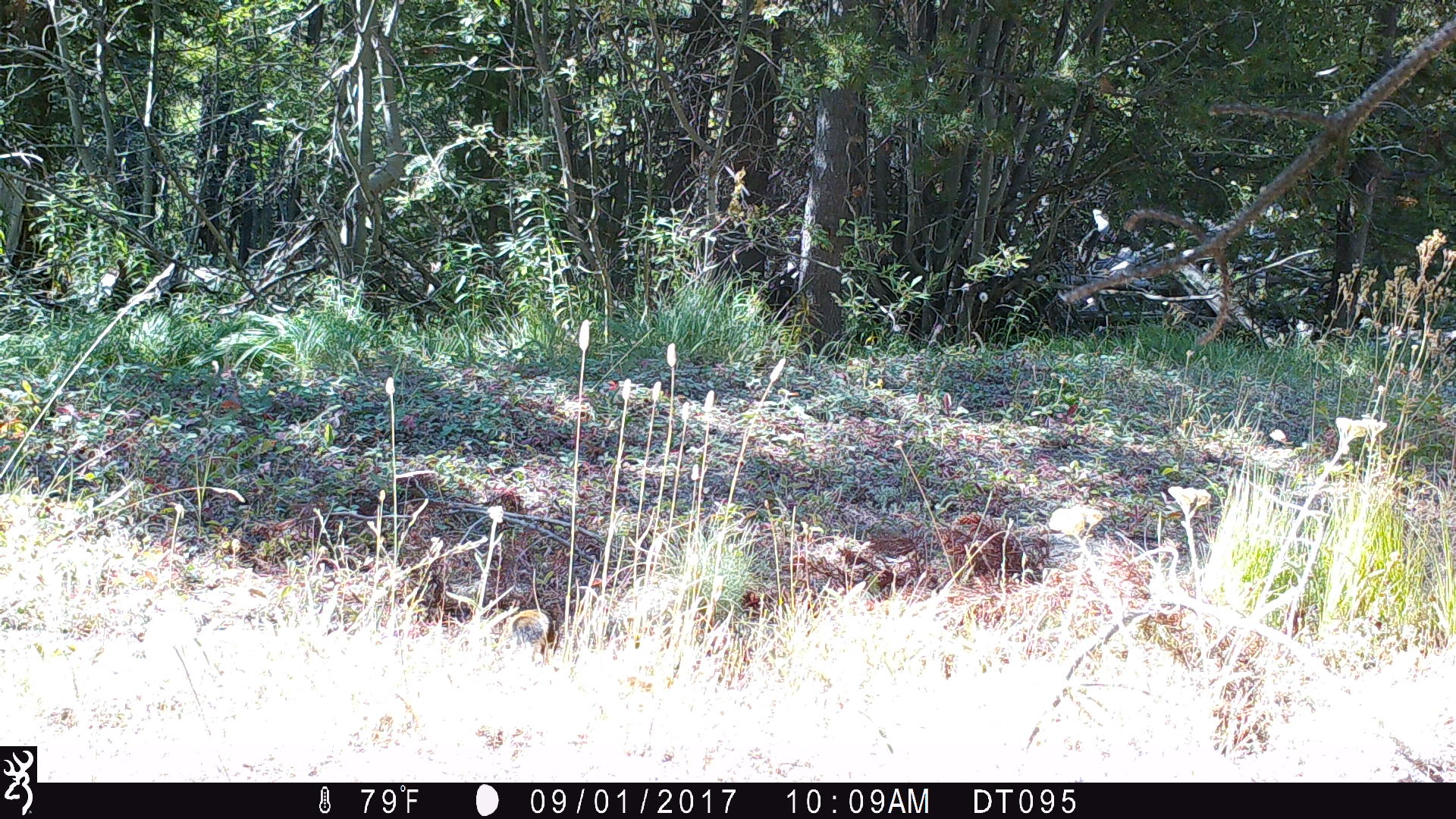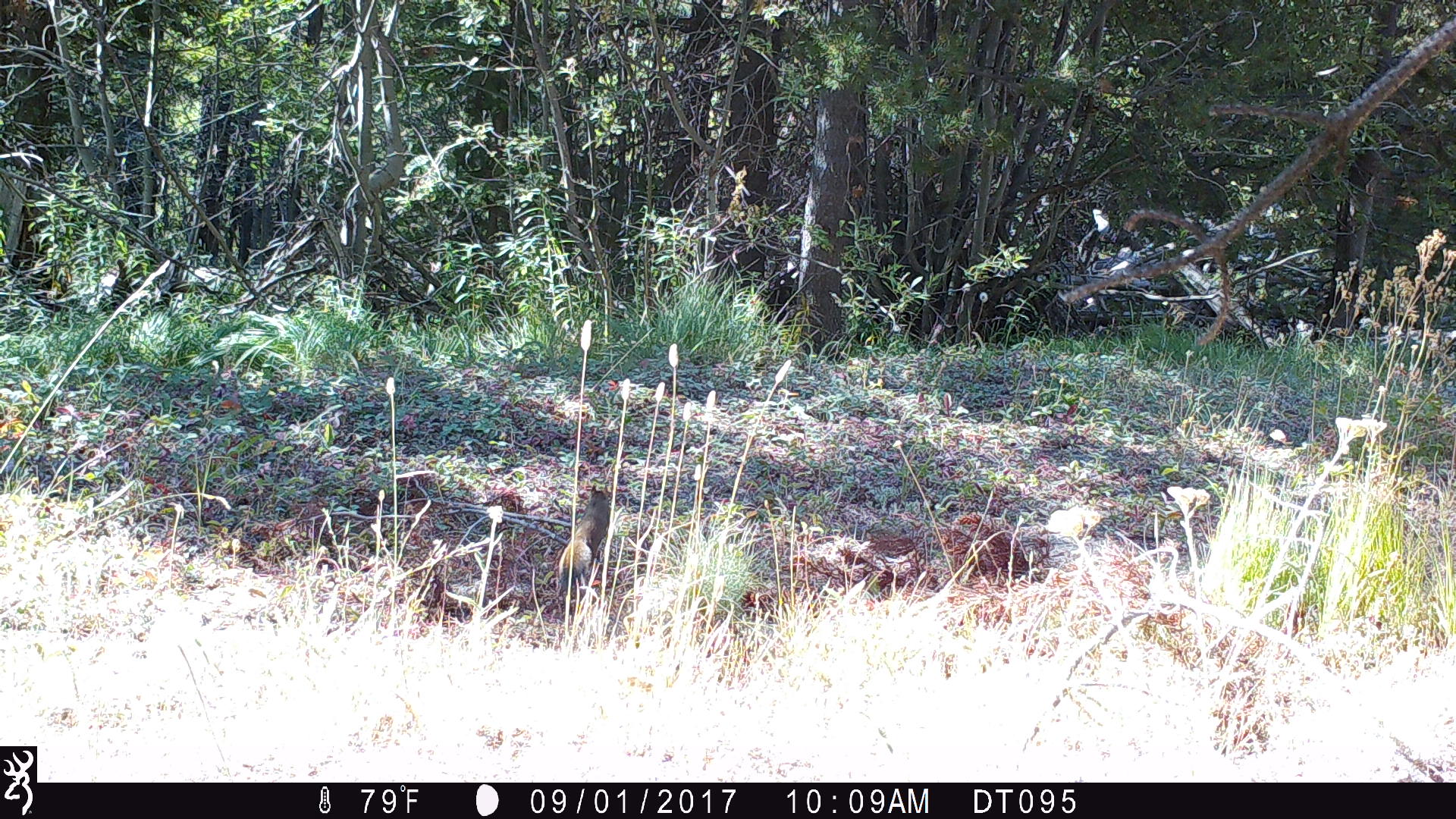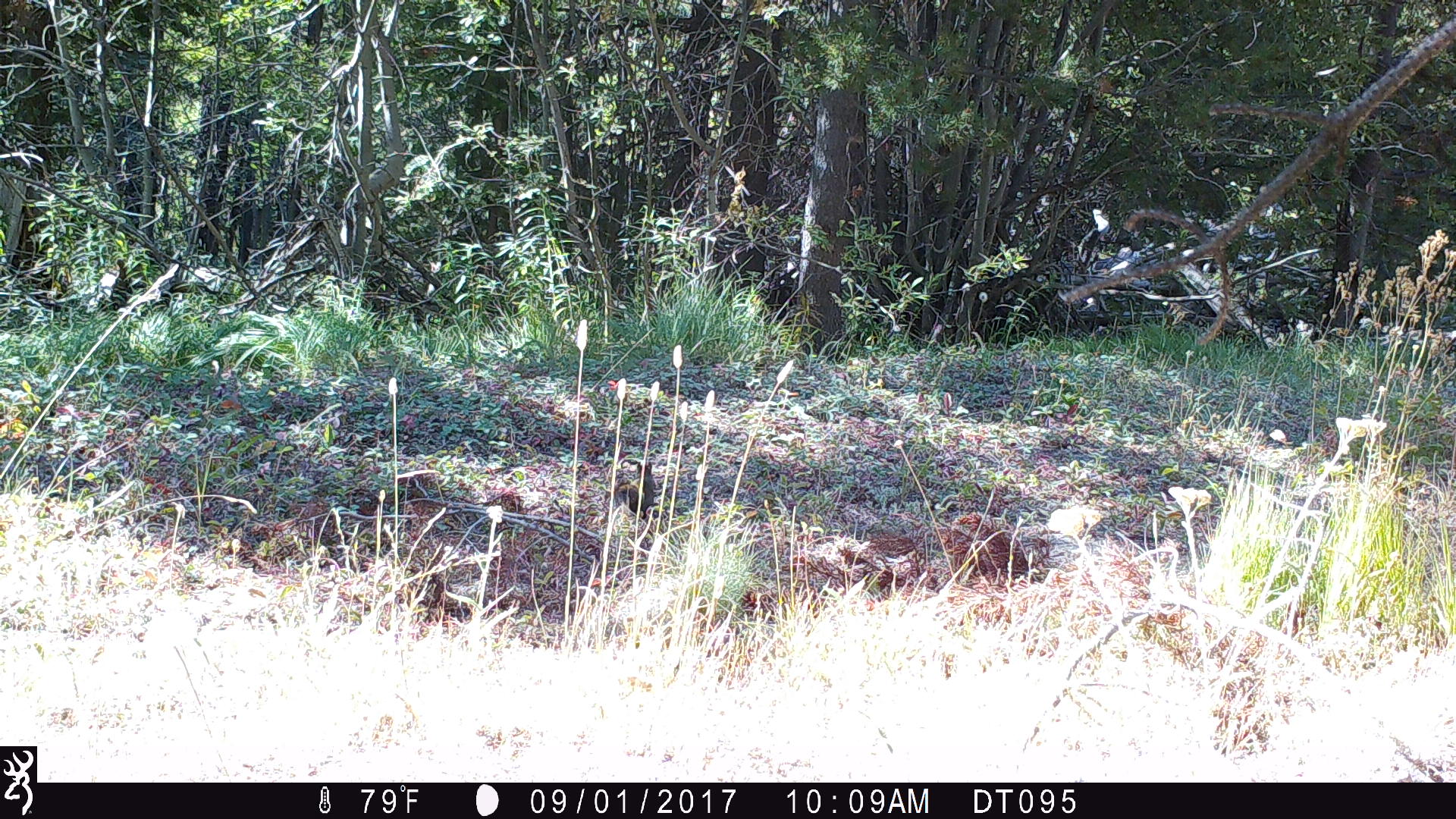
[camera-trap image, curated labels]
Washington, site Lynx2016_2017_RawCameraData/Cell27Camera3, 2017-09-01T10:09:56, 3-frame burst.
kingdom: Animalia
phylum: Chordata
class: Mammalia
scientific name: Mammalia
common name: small mammal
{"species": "small mammal (Mammalia)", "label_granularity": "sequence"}